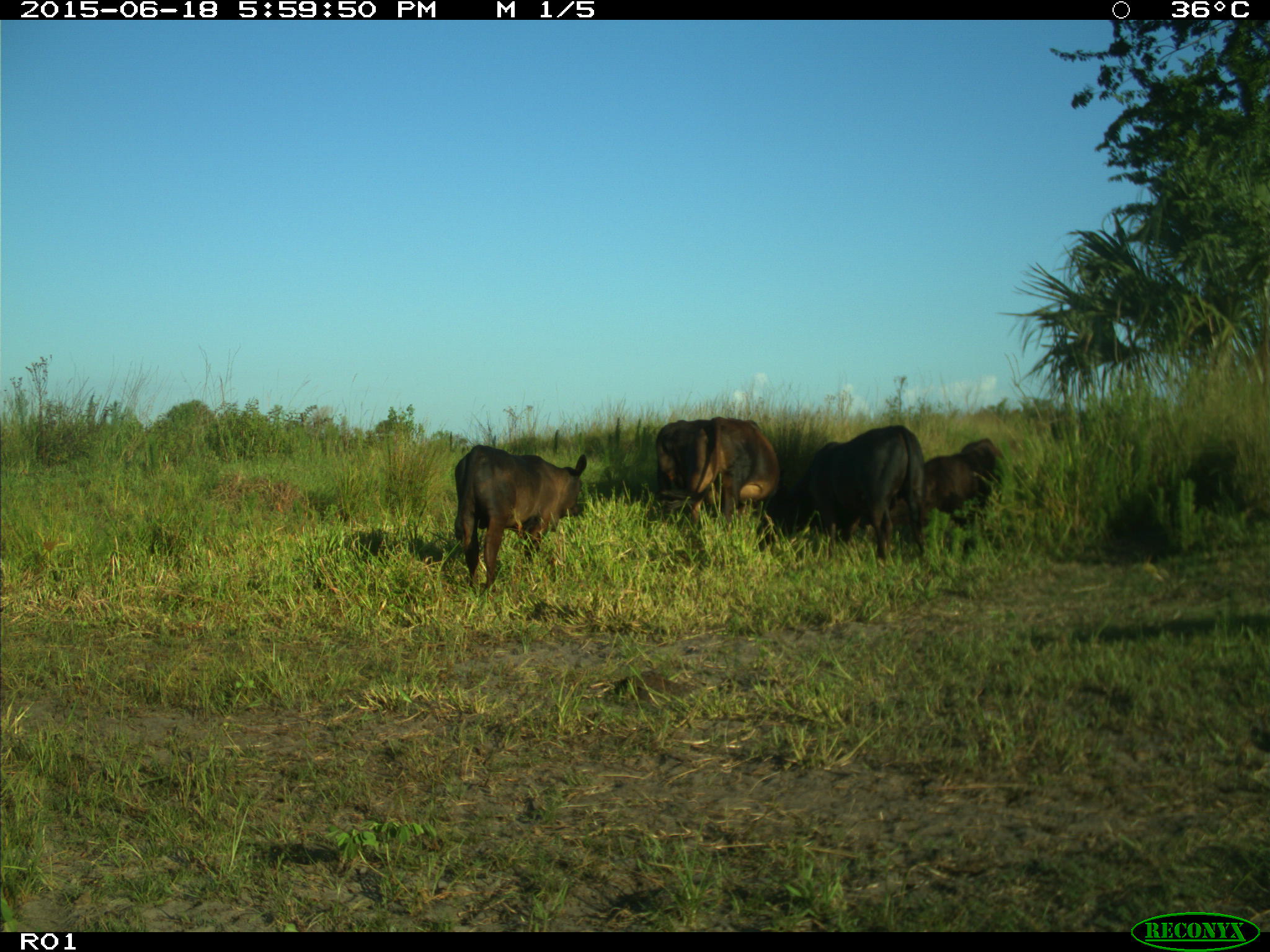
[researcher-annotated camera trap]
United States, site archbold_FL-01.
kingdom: Animalia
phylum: Chordata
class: Mammalia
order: Artiodactyla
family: Bovidae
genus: Bos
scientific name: Bos taurus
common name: domestic cow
Bos taurus (domestic cow).